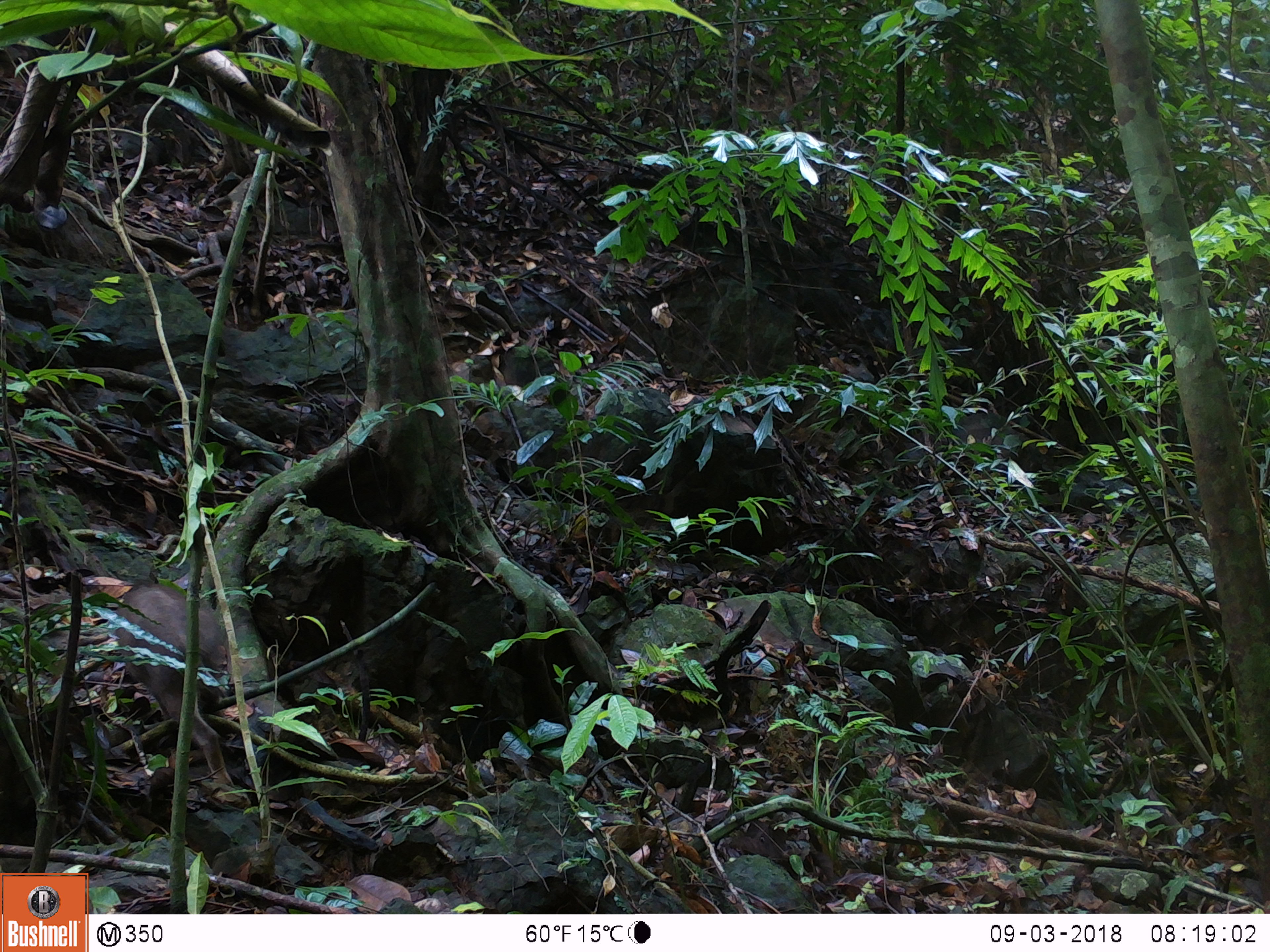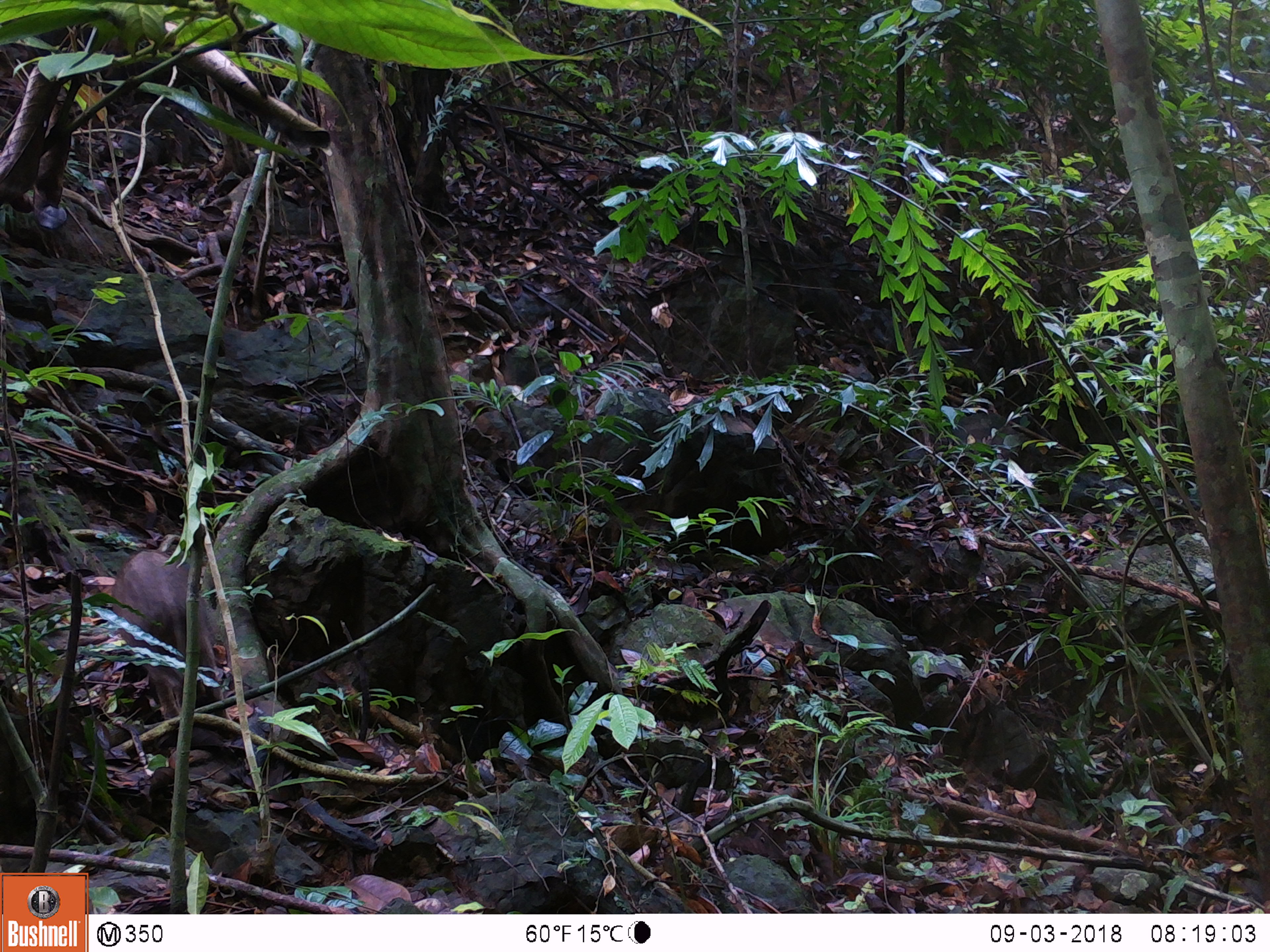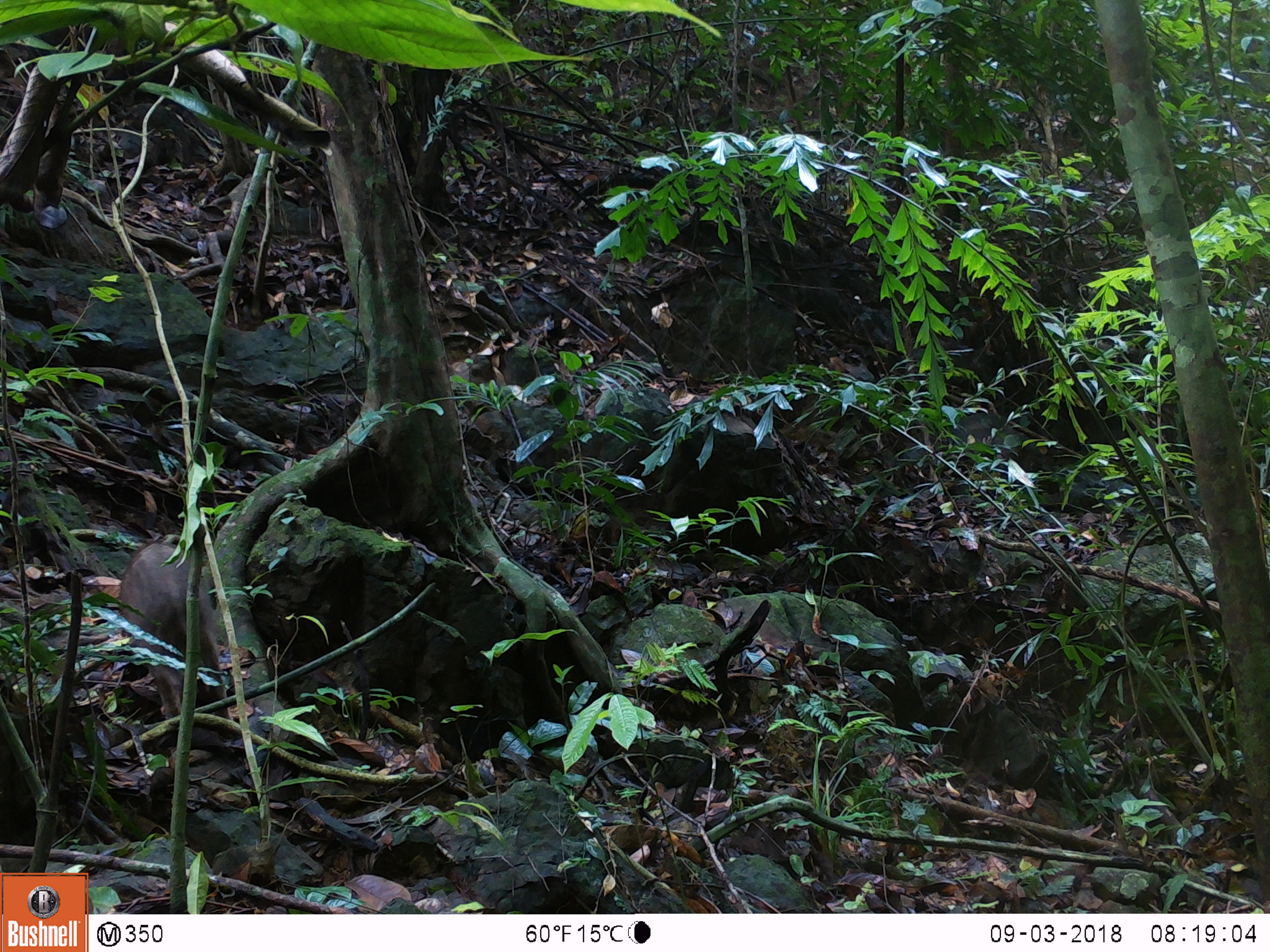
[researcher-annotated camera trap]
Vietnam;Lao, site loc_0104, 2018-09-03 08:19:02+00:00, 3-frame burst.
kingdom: Animalia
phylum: Chordata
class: Mammalia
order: Artiodactyla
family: Suidae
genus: Sus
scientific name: Sus scrofa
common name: eurasian wild pig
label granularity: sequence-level